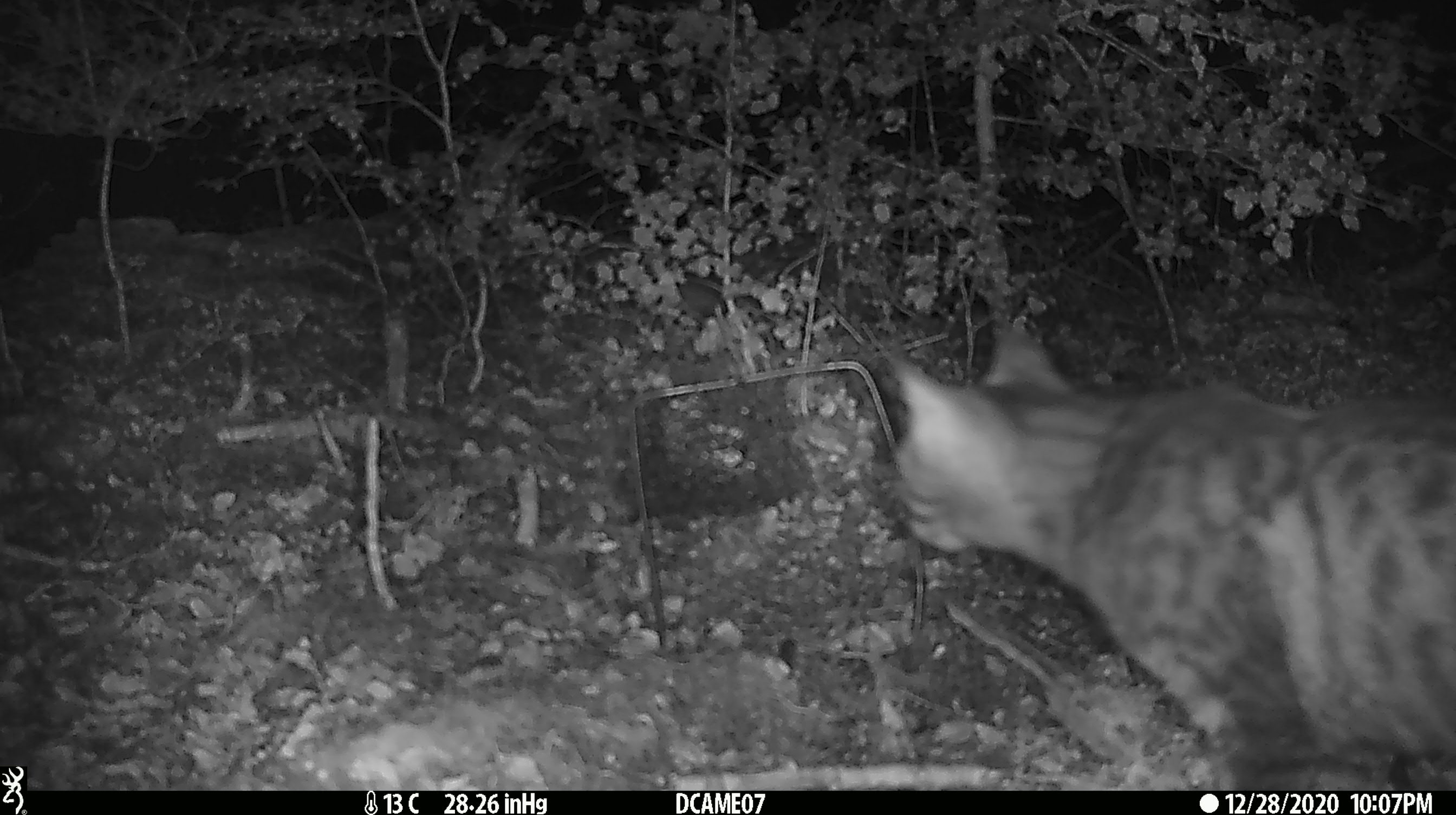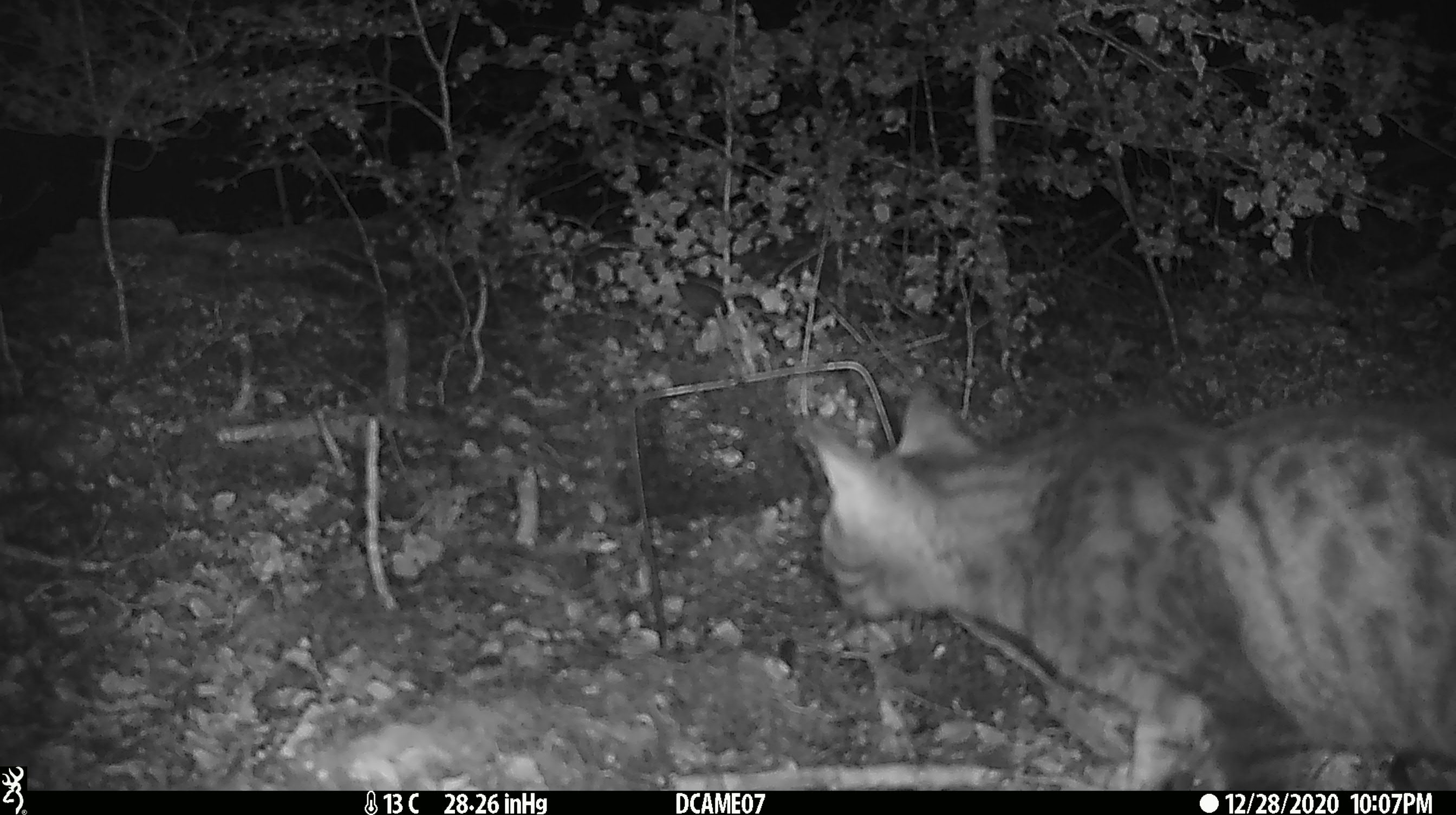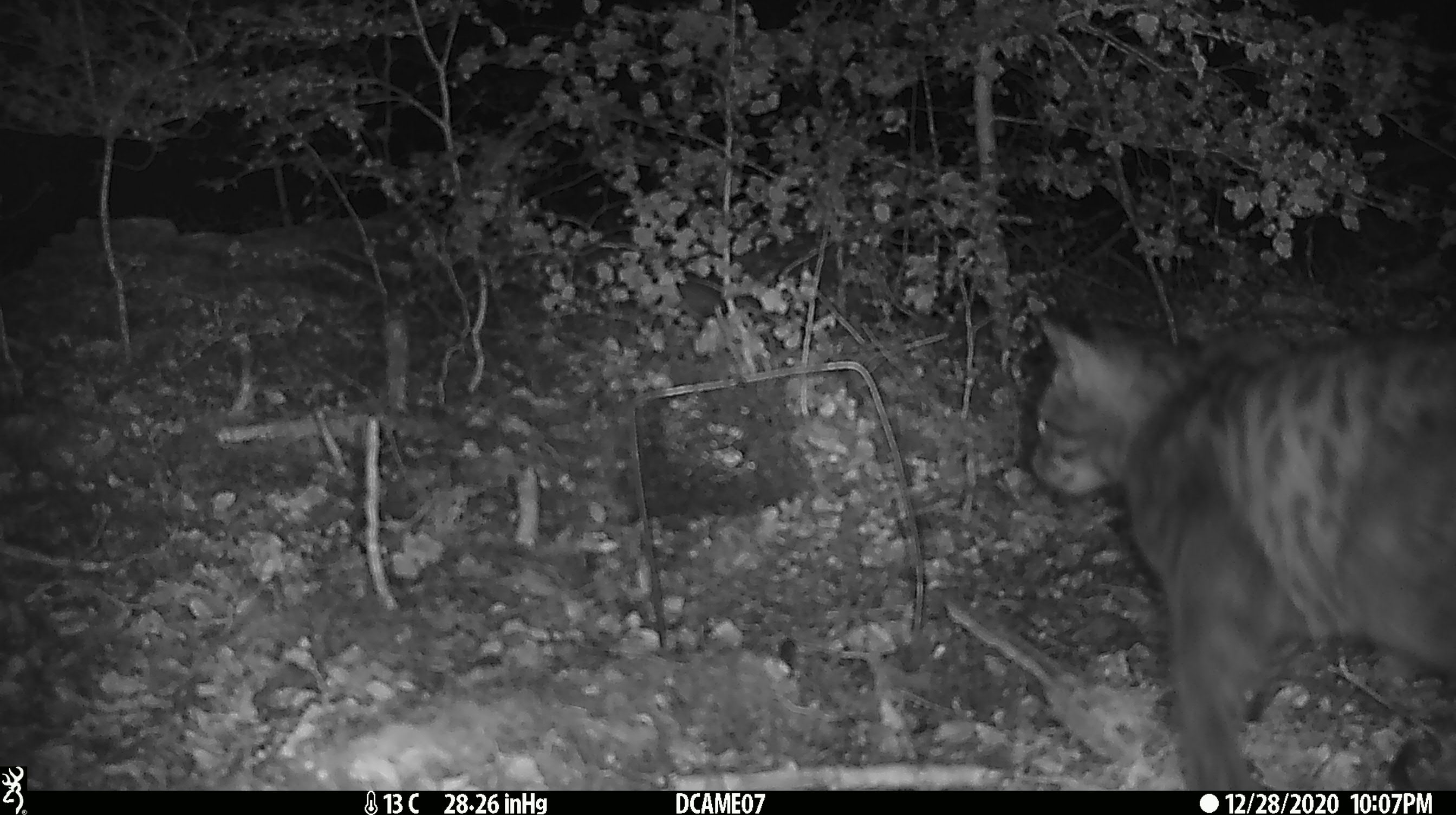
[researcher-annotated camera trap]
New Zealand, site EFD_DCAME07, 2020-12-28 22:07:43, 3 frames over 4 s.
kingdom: Animalia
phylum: Chordata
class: Mammalia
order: Carnivora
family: Felidae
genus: Felis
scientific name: Felis catus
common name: domestic cat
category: cat